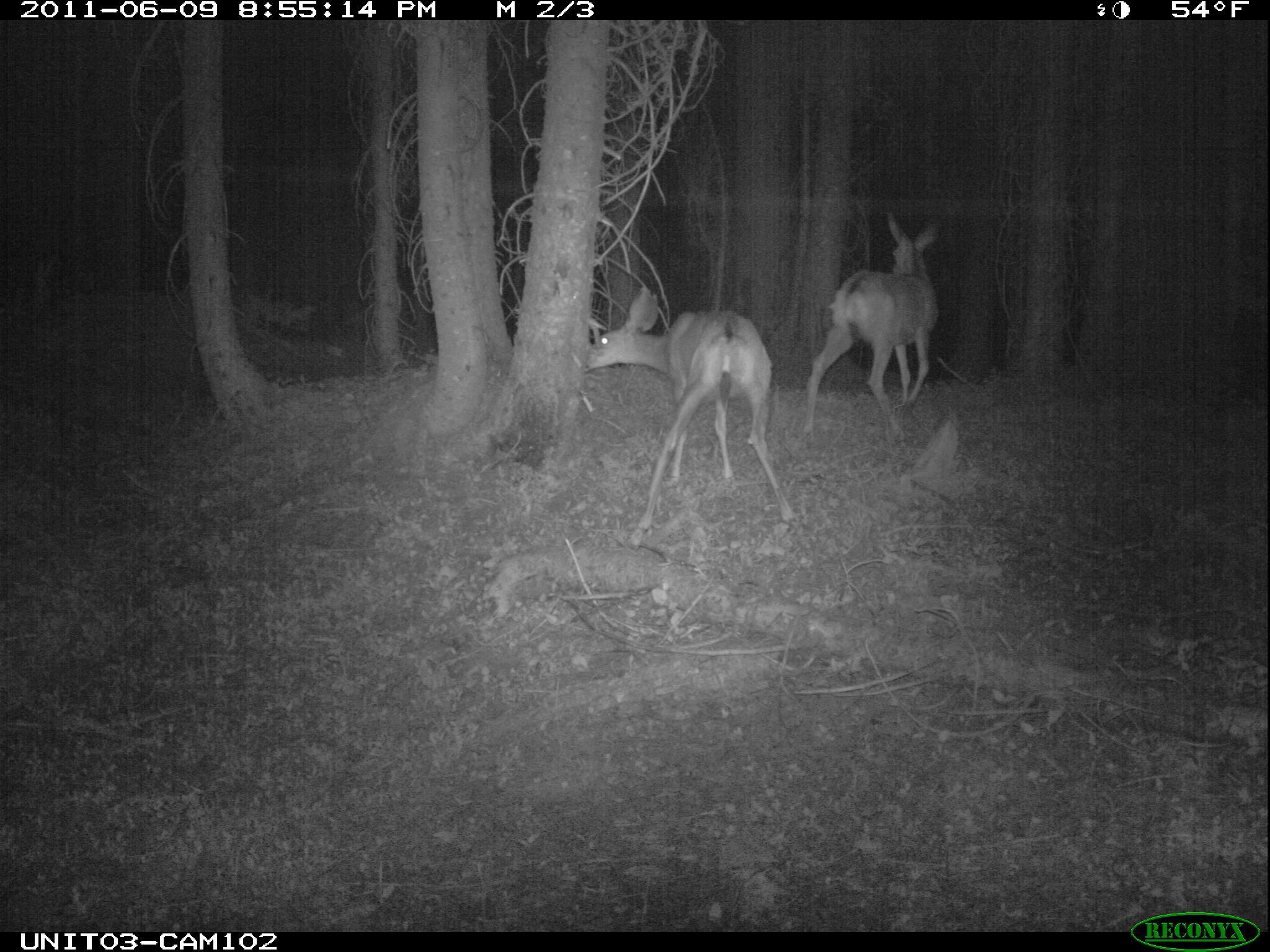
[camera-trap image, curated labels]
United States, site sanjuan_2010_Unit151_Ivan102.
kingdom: Animalia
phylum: Chordata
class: Mammalia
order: Artiodactyla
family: Cervidae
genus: Odocoileus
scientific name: Odocoileus hemionus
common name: mule deer